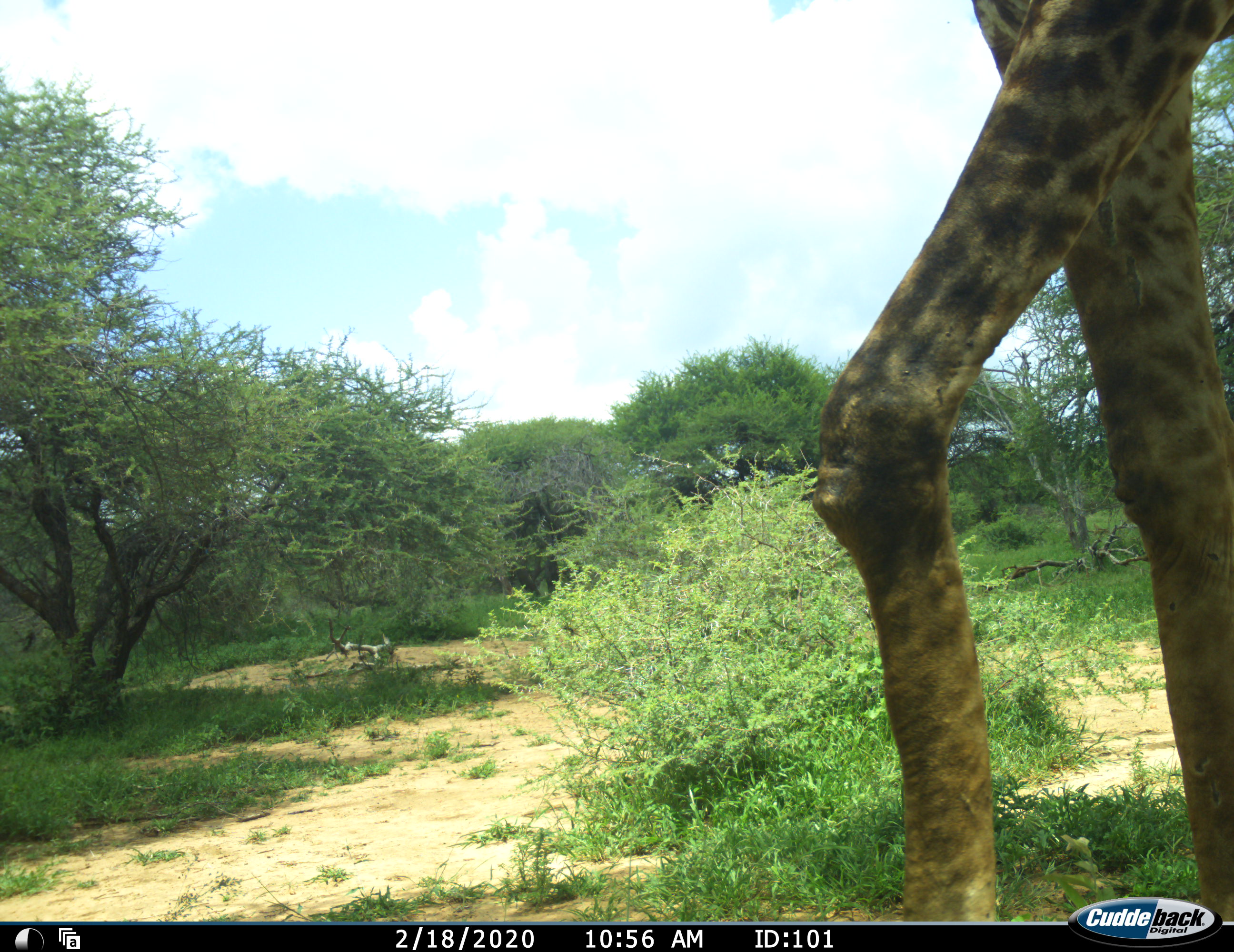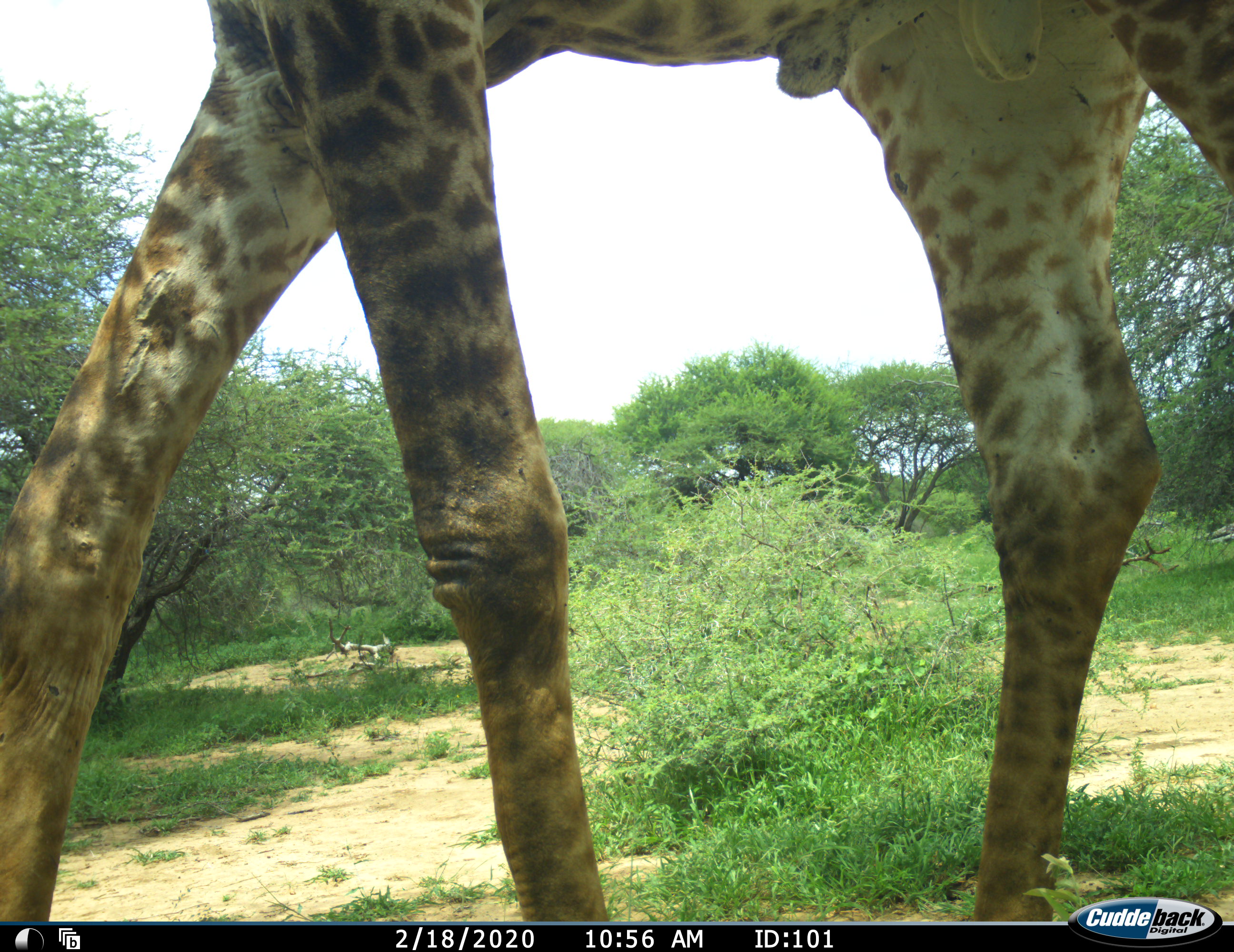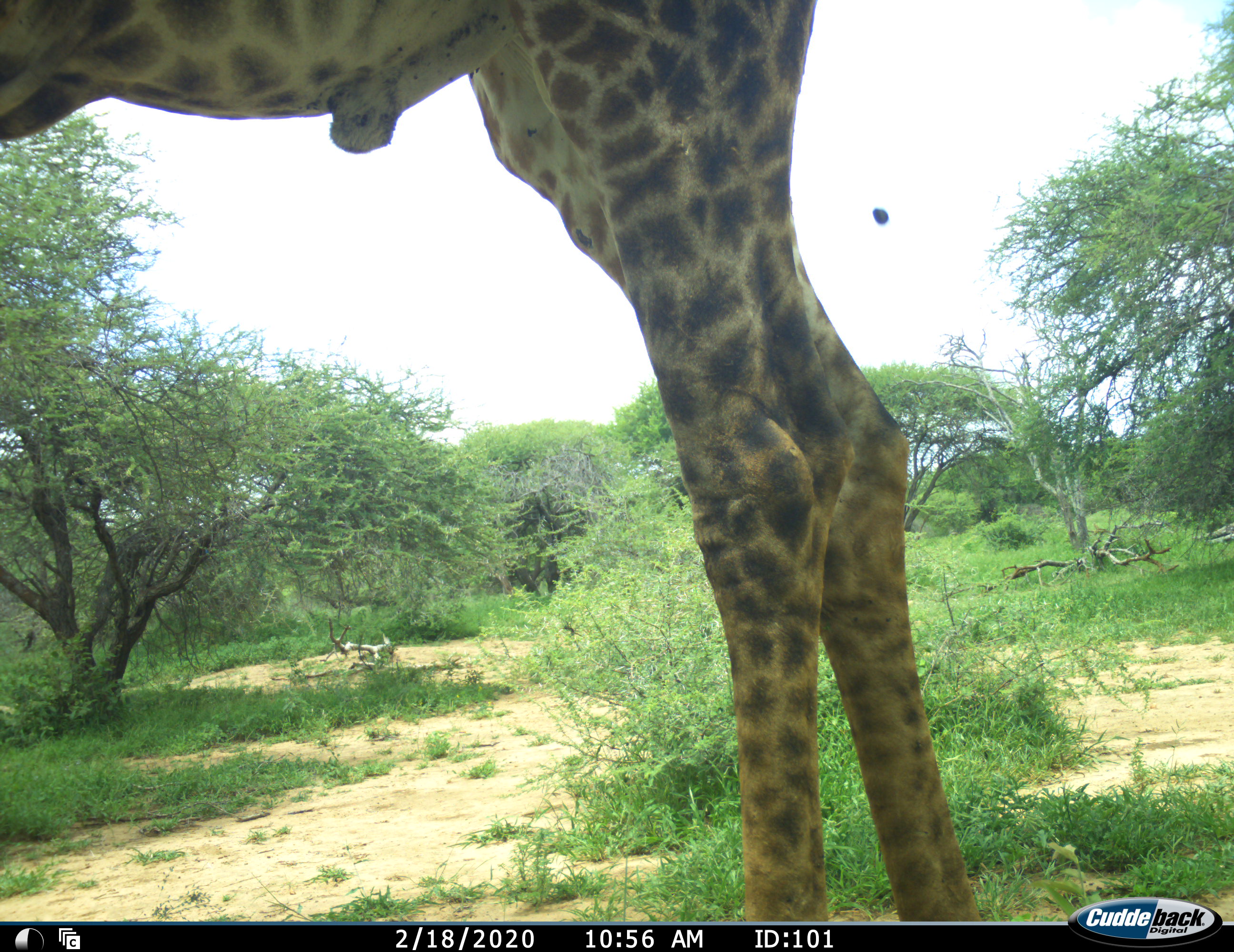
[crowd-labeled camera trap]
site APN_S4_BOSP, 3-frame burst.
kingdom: Animalia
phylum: Chordata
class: Mammalia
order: Artiodactyla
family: Giraffidae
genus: Giraffa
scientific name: Giraffa camelopardalis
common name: giraffe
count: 1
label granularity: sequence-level